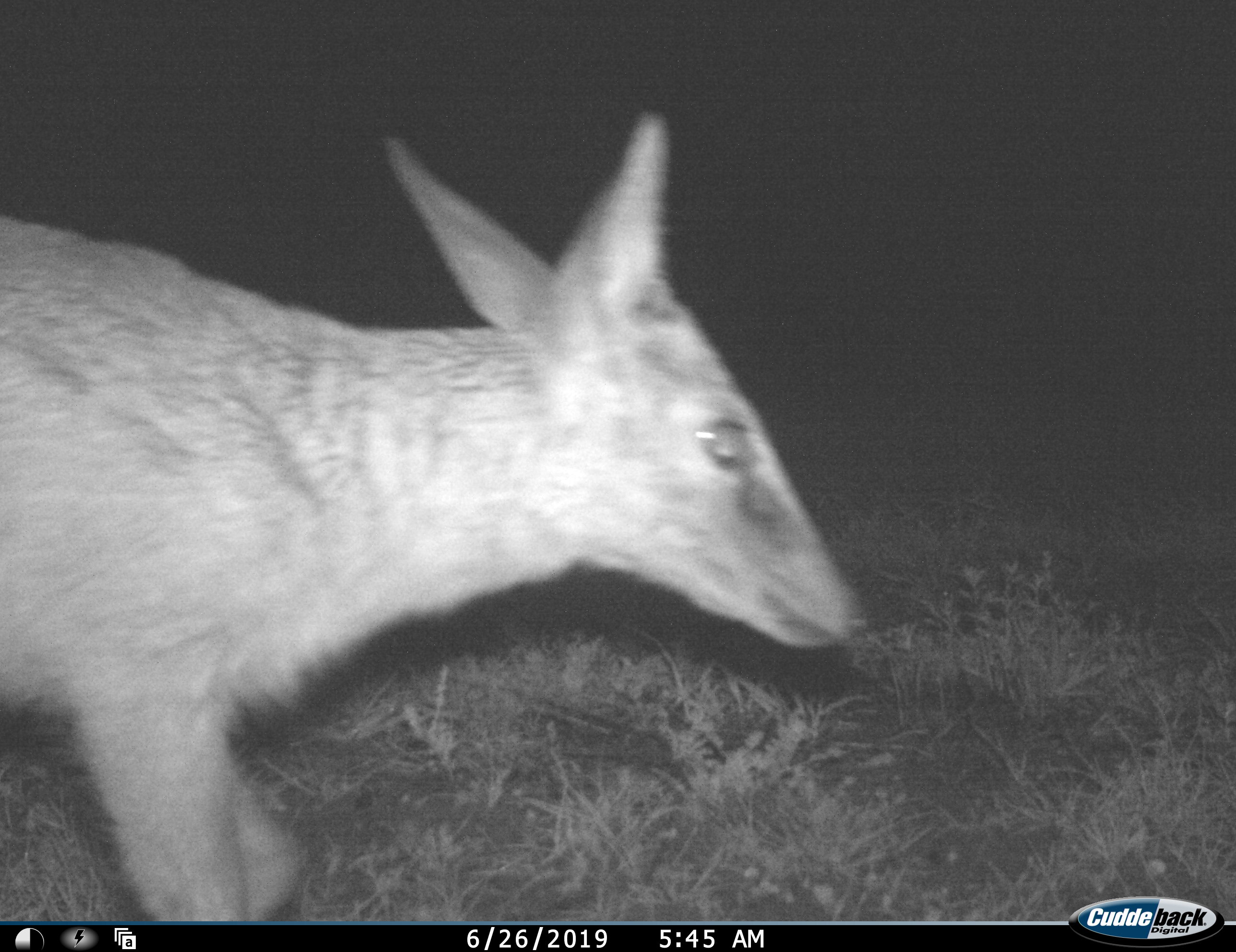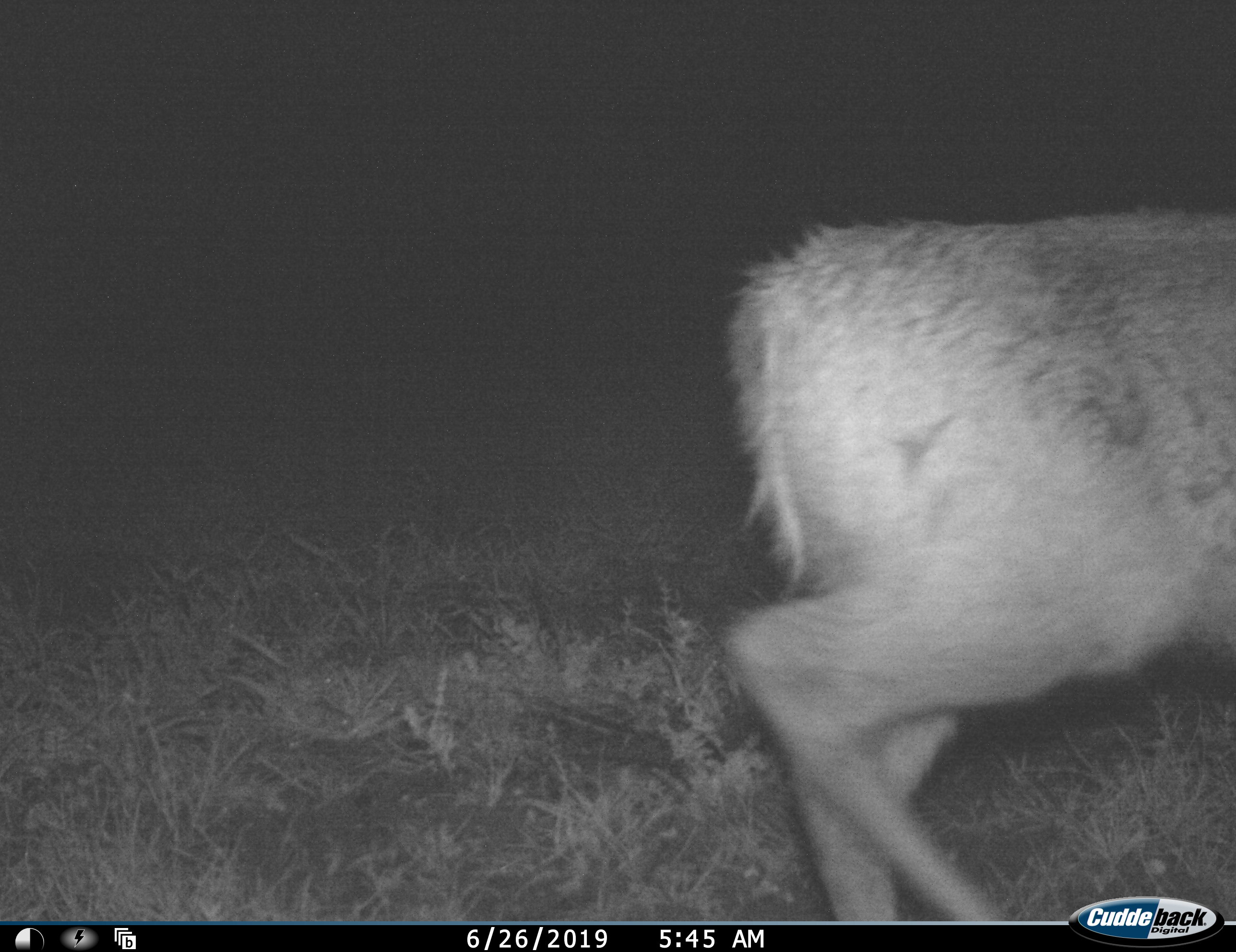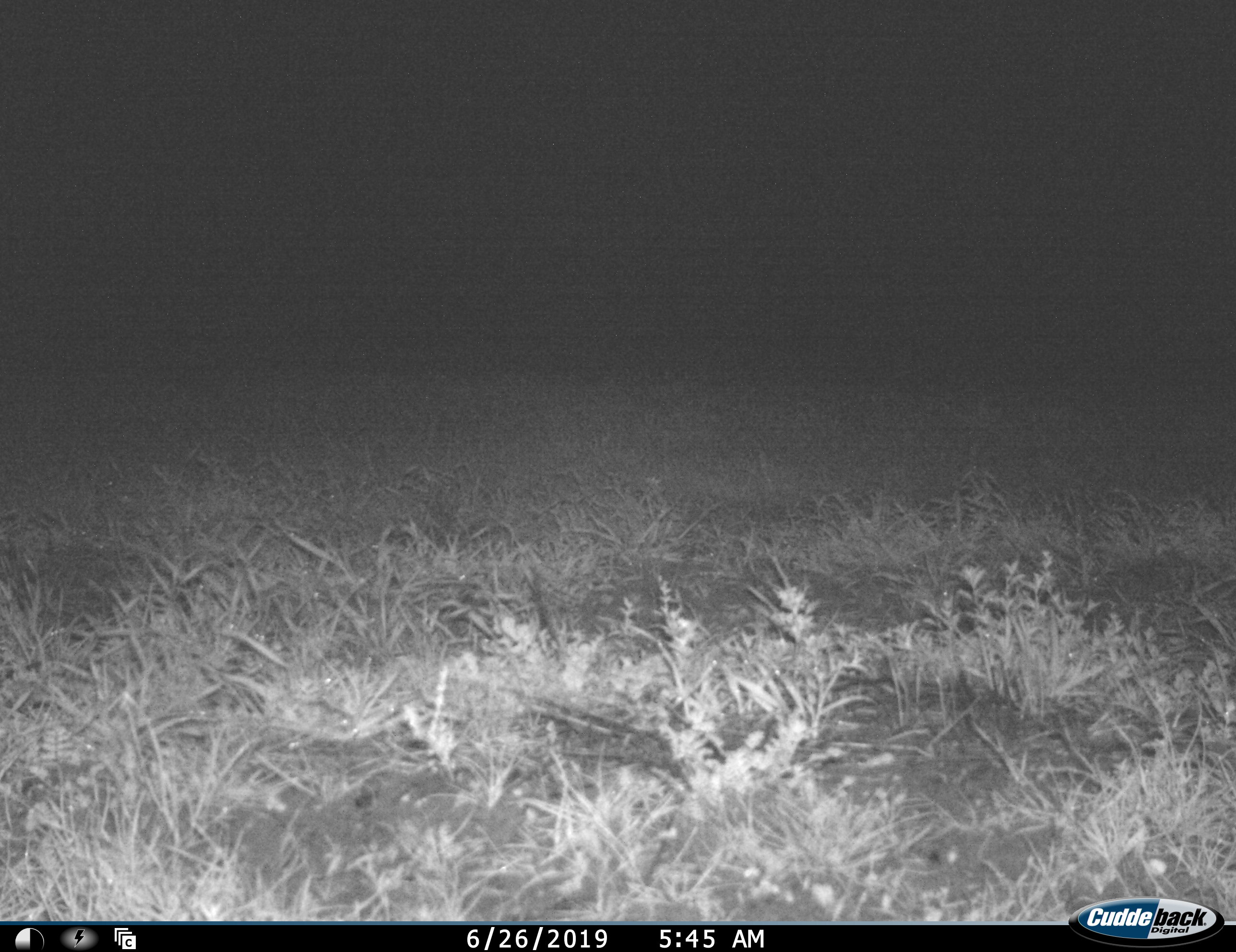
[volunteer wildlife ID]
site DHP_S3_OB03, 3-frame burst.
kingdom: Animalia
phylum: Chordata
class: Mammalia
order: Artiodactyla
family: Bovidae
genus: Sylvicapra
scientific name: Sylvicapra grimmia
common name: common duiker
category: duikercommongrey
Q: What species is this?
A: Duikercommongrey (common duiker) (Sylvicapra grimmia).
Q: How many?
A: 1.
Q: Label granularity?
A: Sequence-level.